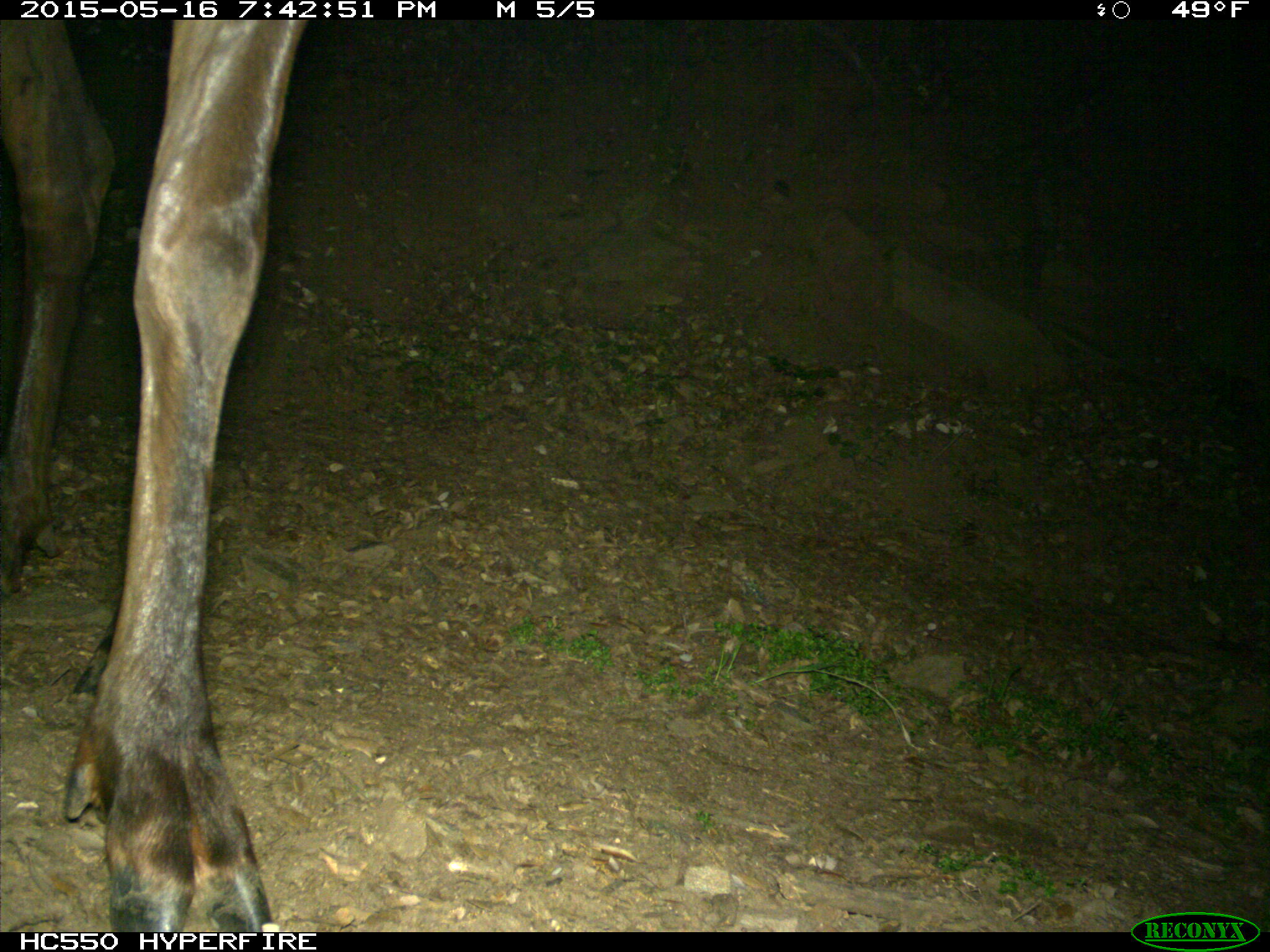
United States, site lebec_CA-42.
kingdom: Animalia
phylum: Chordata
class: Mammalia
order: Artiodactyla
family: Cervidae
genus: Cervus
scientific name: Cervus canadensis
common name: elk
Cervus canadensis (elk).